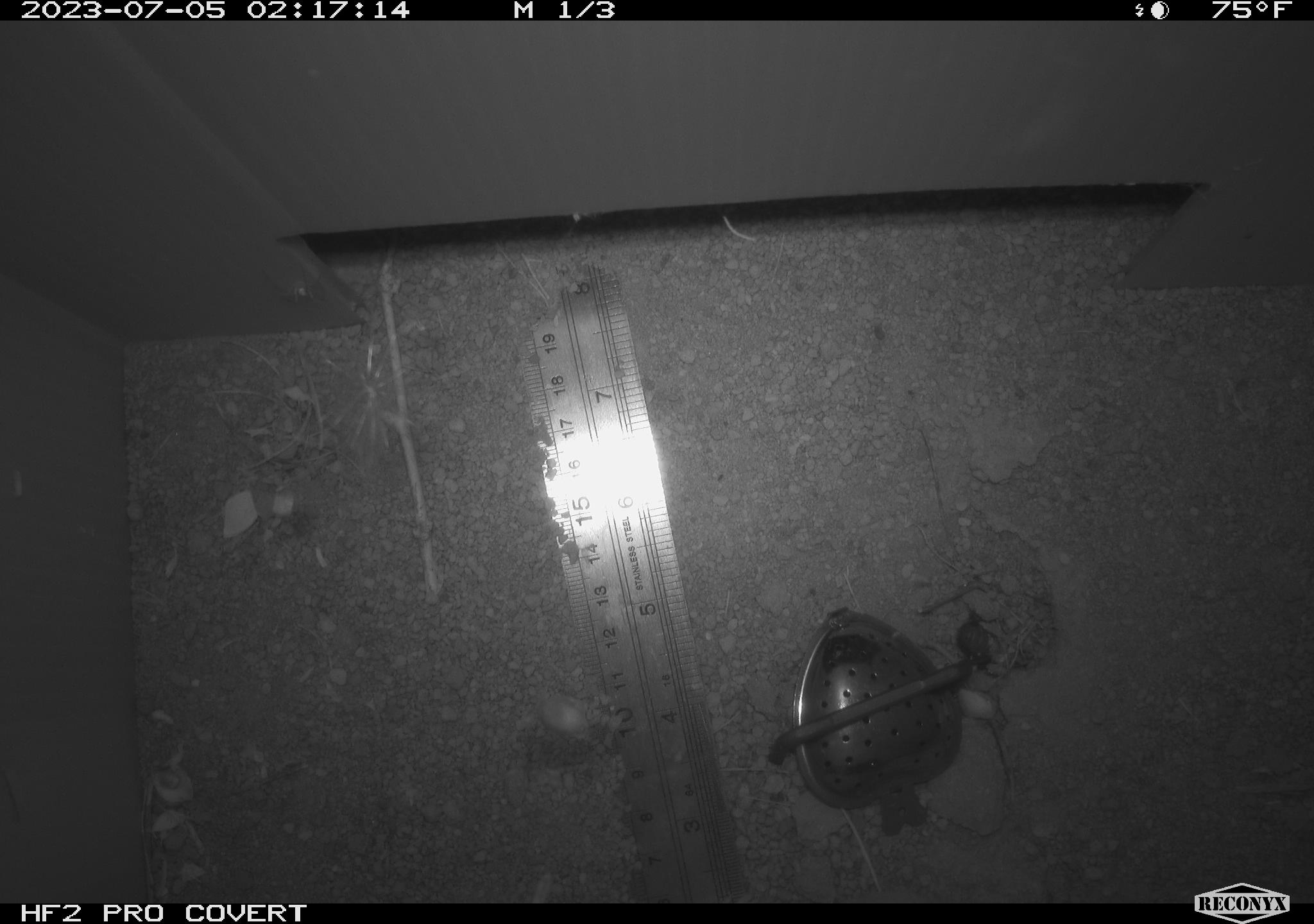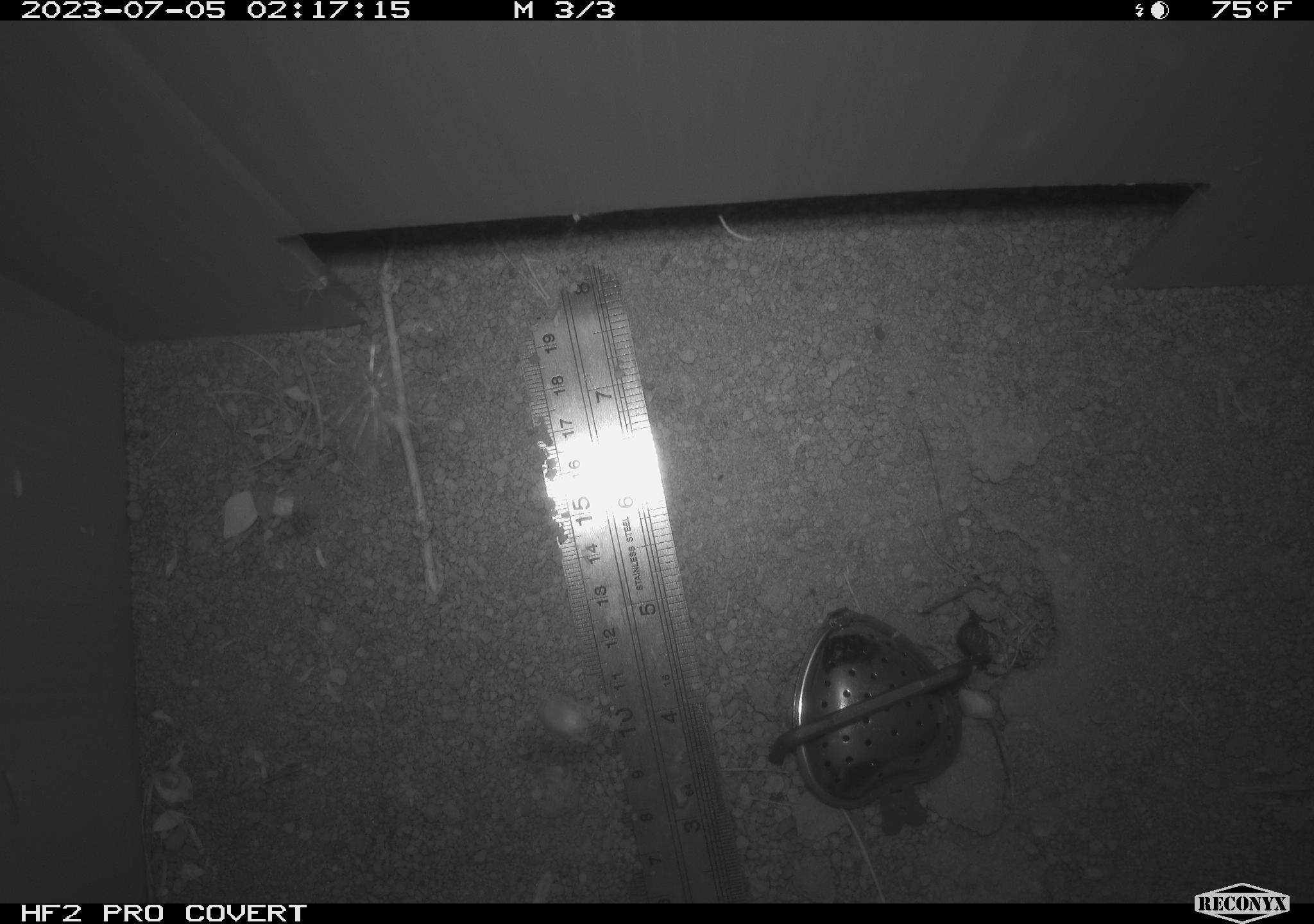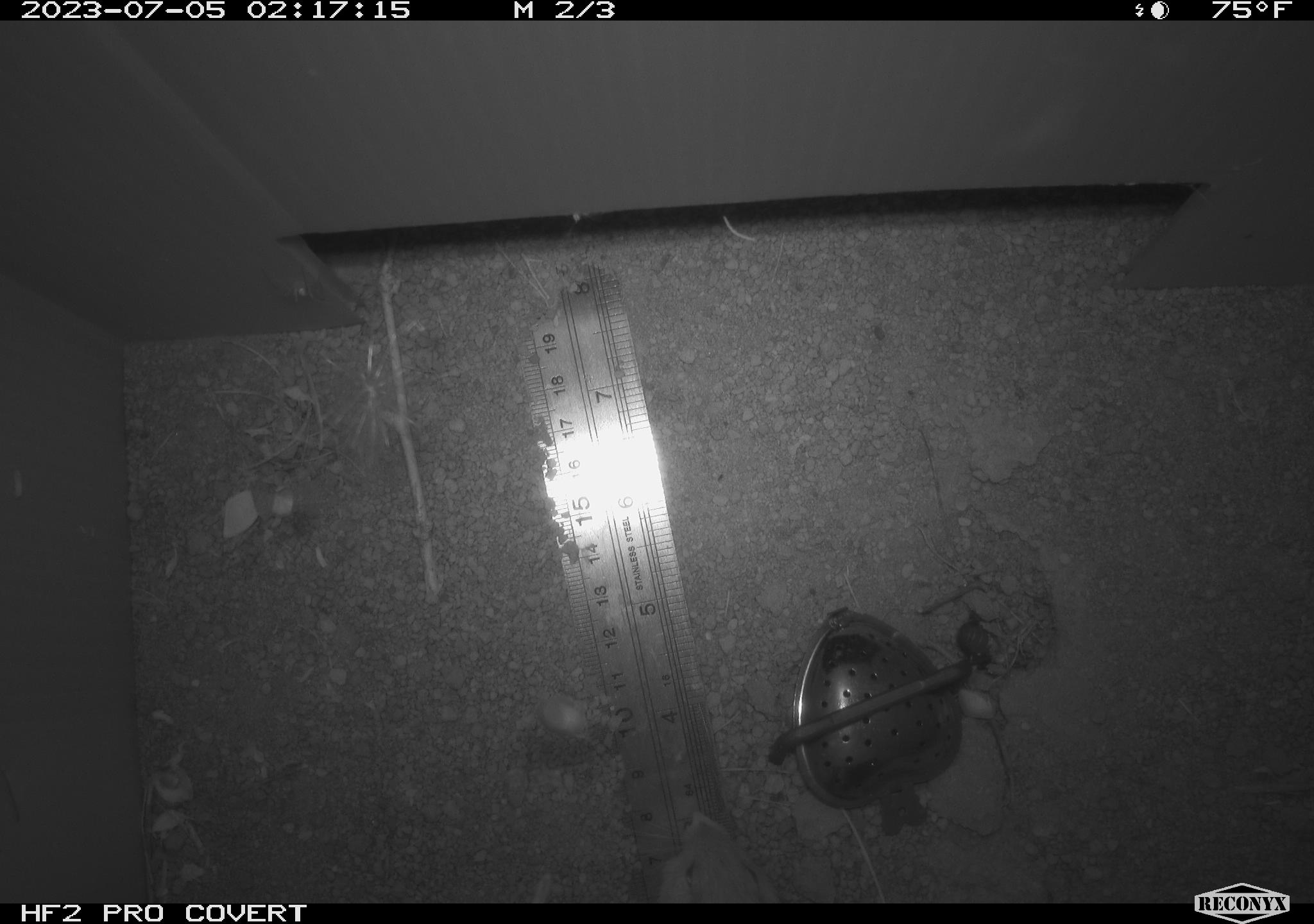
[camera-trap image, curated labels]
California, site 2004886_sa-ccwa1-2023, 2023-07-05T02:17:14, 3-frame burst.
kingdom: Animalia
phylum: Chordata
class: Mammalia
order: Rodentia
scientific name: Rodentia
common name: rodent